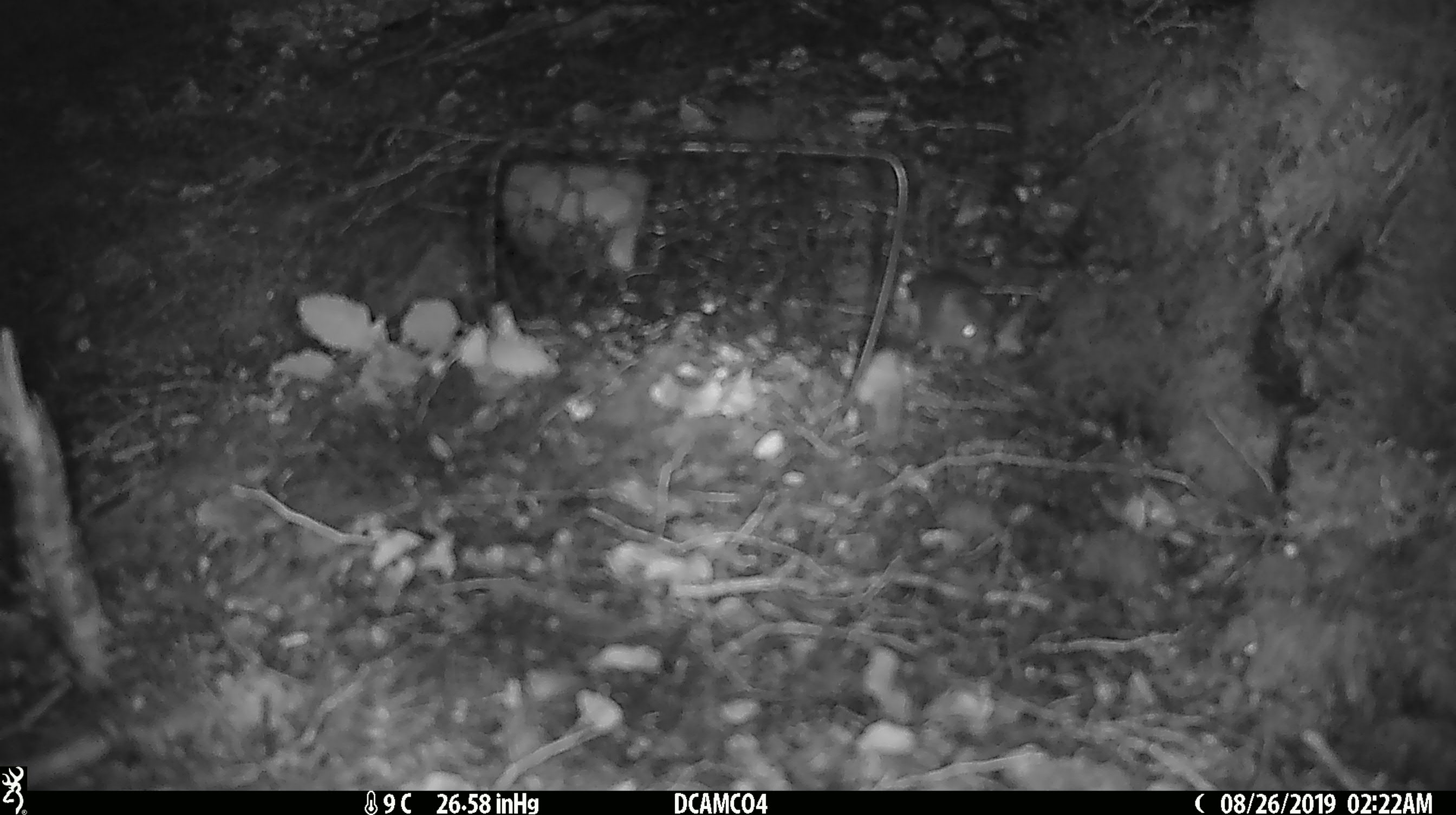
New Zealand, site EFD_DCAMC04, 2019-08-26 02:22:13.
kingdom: Animalia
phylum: Chordata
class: Mammalia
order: Rodentia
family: Muridae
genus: Mus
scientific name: Mus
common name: mouse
Mouse (Mus).